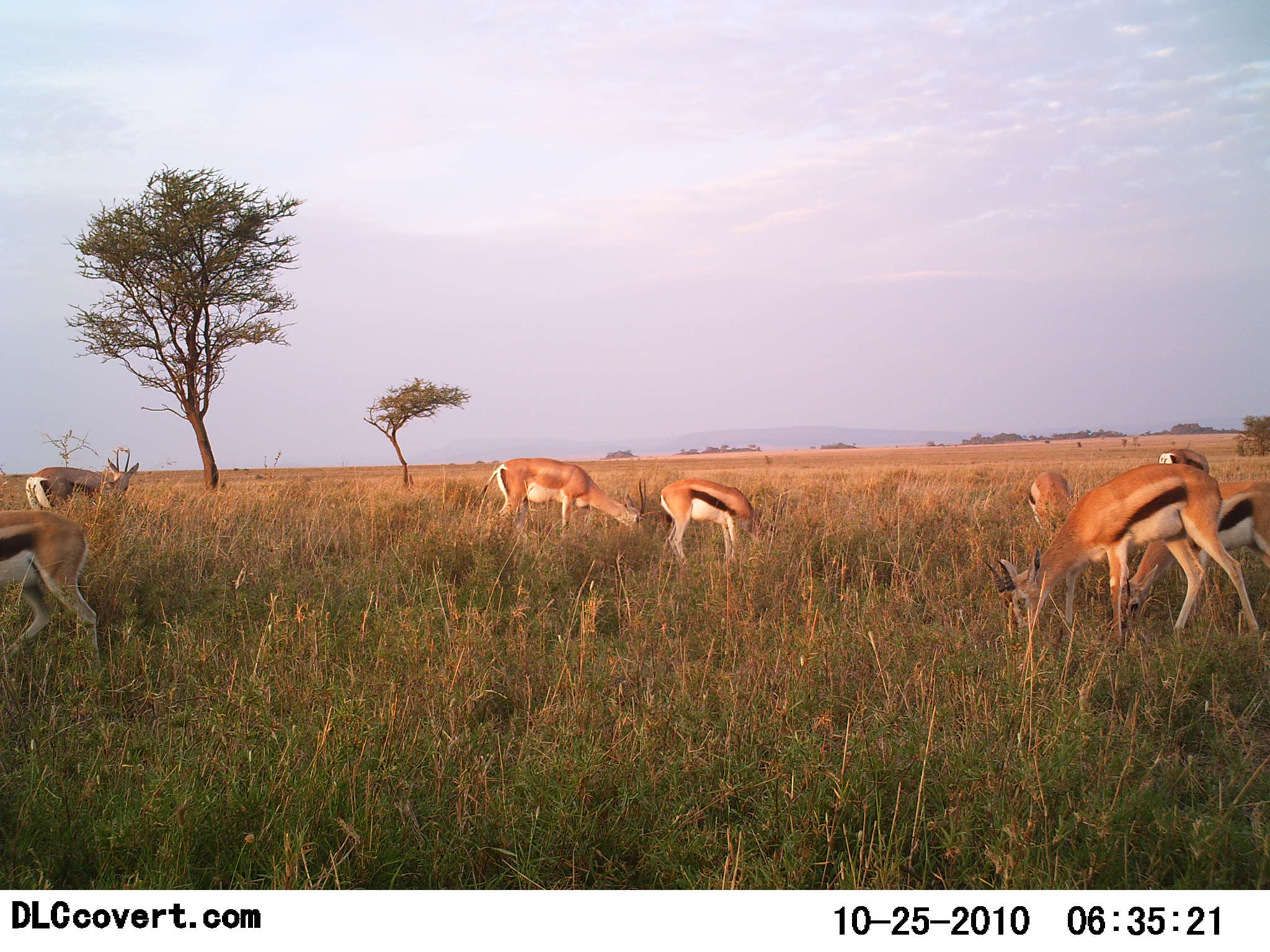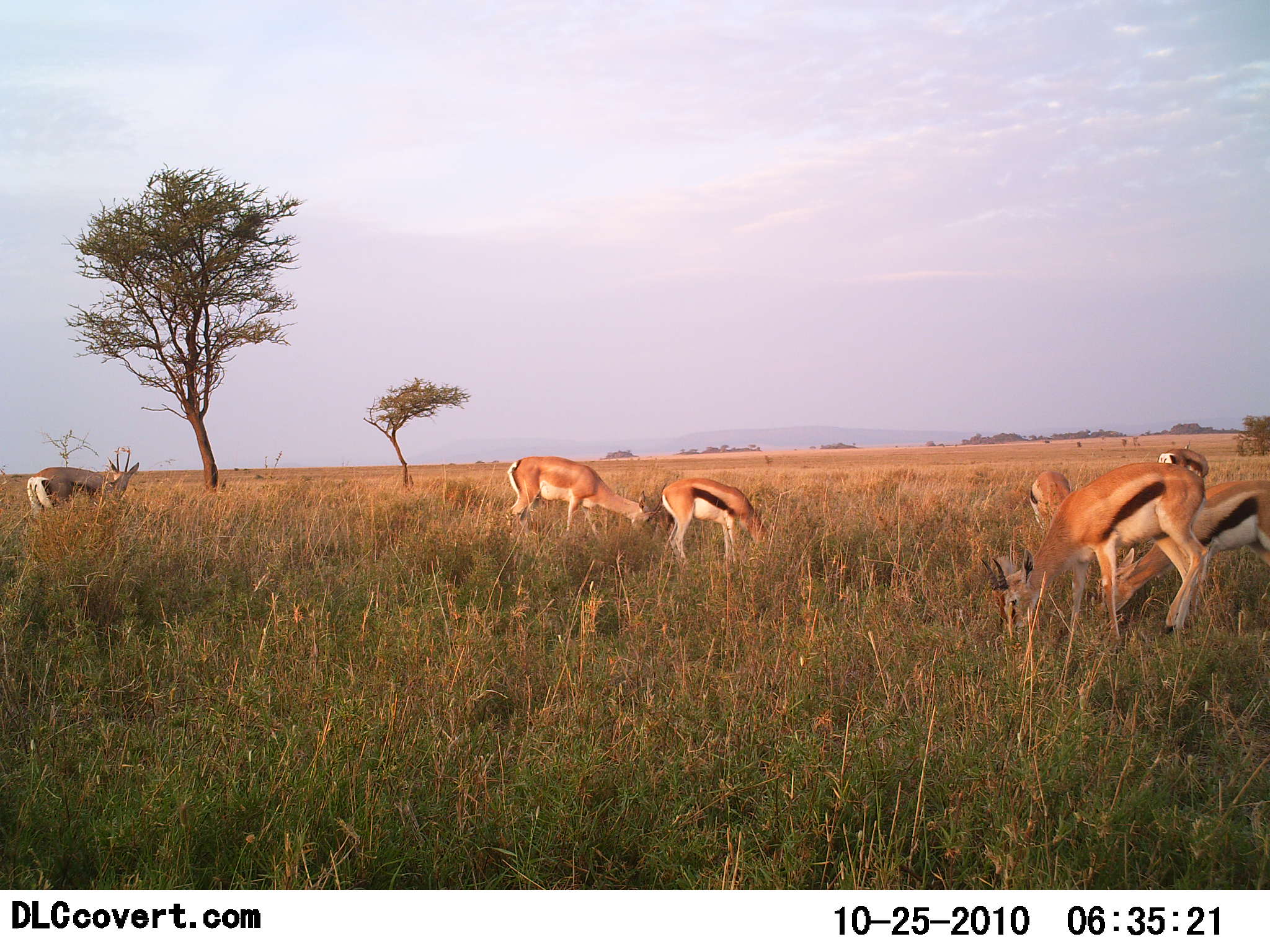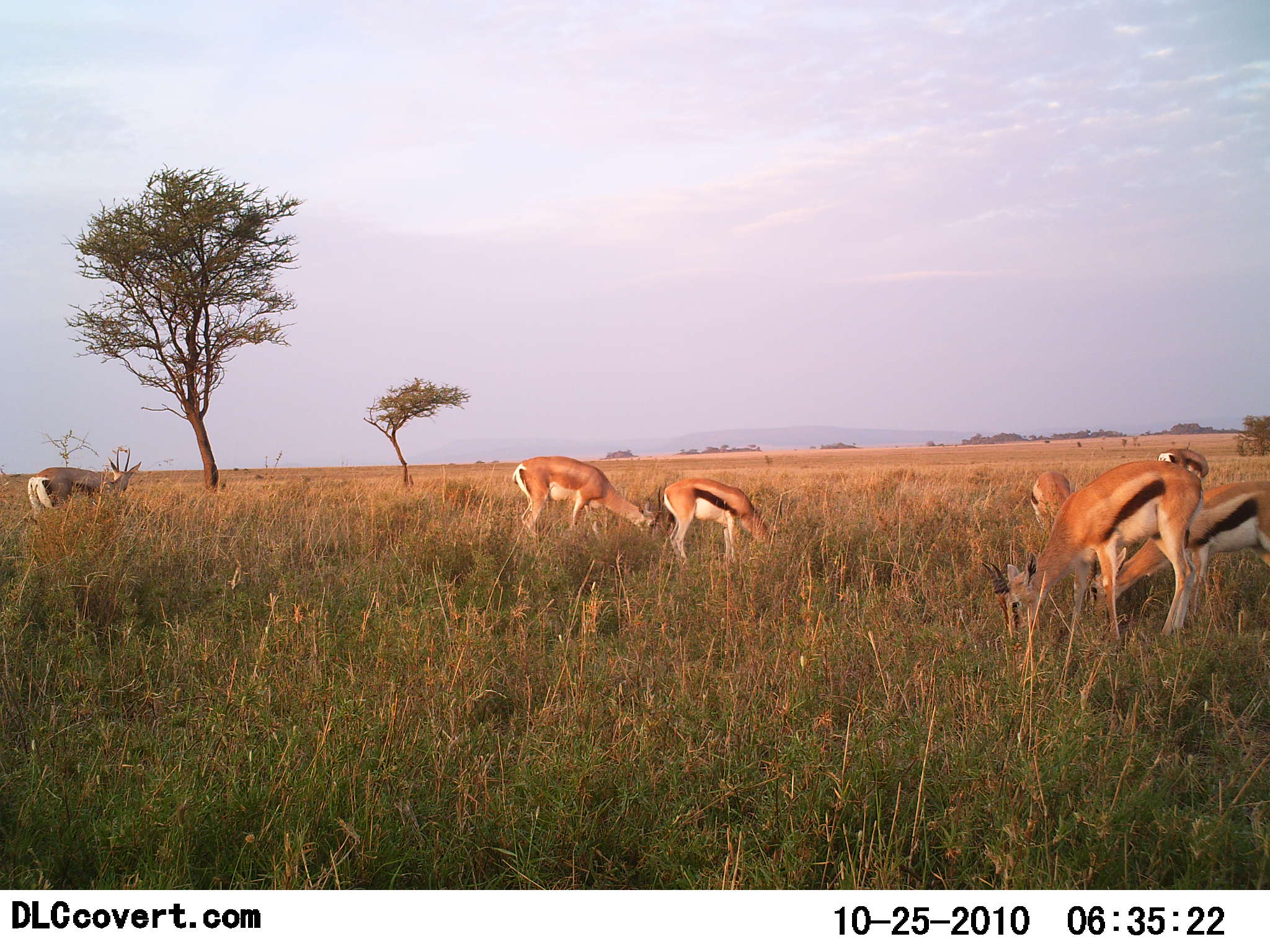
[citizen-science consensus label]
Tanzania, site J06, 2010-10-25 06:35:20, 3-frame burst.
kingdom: Animalia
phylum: Chordata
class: Mammalia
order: Artiodactyla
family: Bovidae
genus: Eudorcas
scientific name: Eudorcas thomsonii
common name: thomson's gazelle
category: gazellethomsons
Gazellethomsons (thomson's gazelle) (Eudorcas thomsonii), count 7. Behavior (volunteer vote fractions): standing 37%, resting 0%, moving 47%, interacting 0%. Young present (vote fraction): 11%. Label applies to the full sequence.